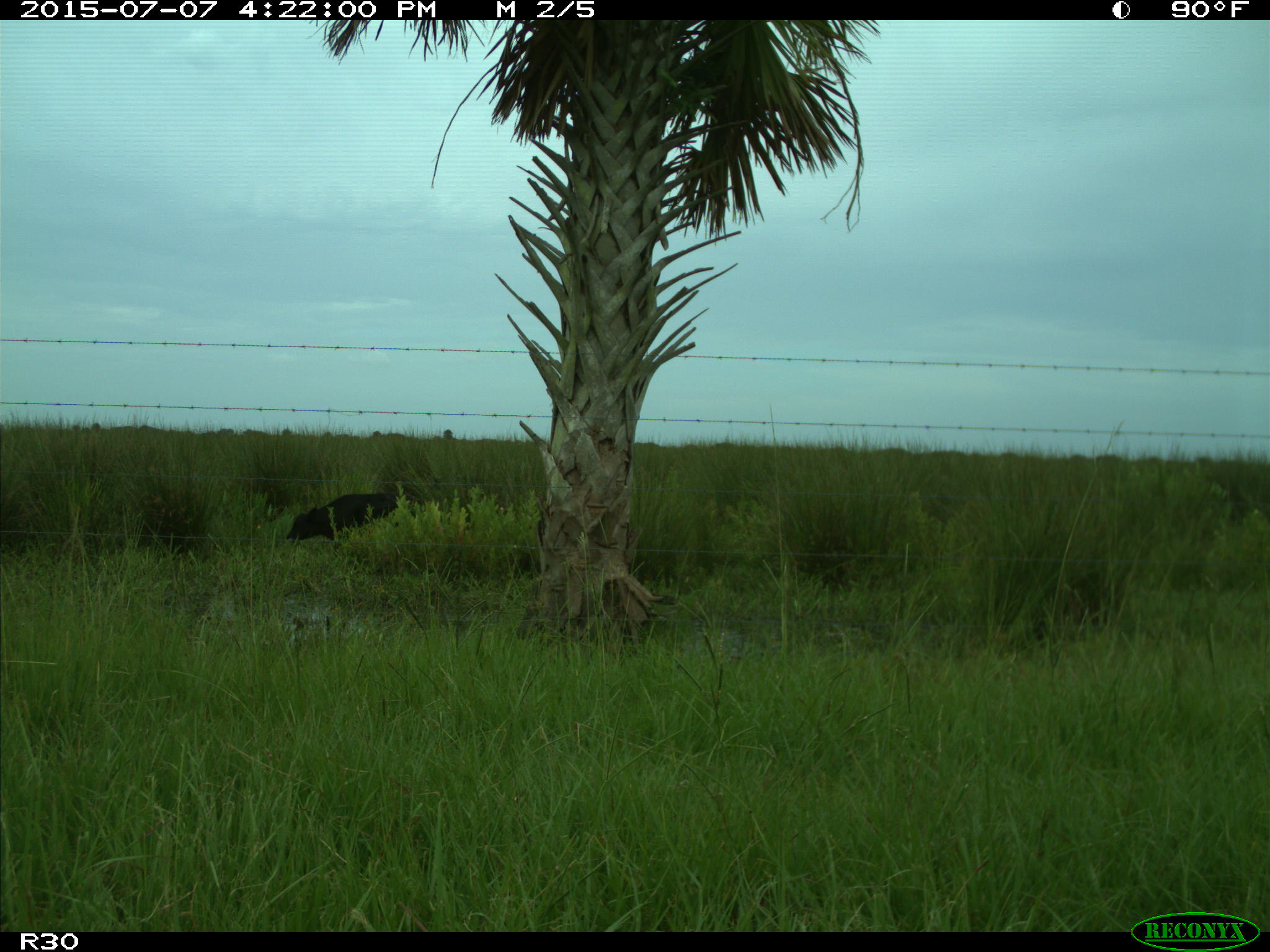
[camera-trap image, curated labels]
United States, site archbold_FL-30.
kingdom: Animalia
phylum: Chordata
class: Mammalia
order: Artiodactyla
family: Bovidae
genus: Bos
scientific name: Bos taurus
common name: domestic cow